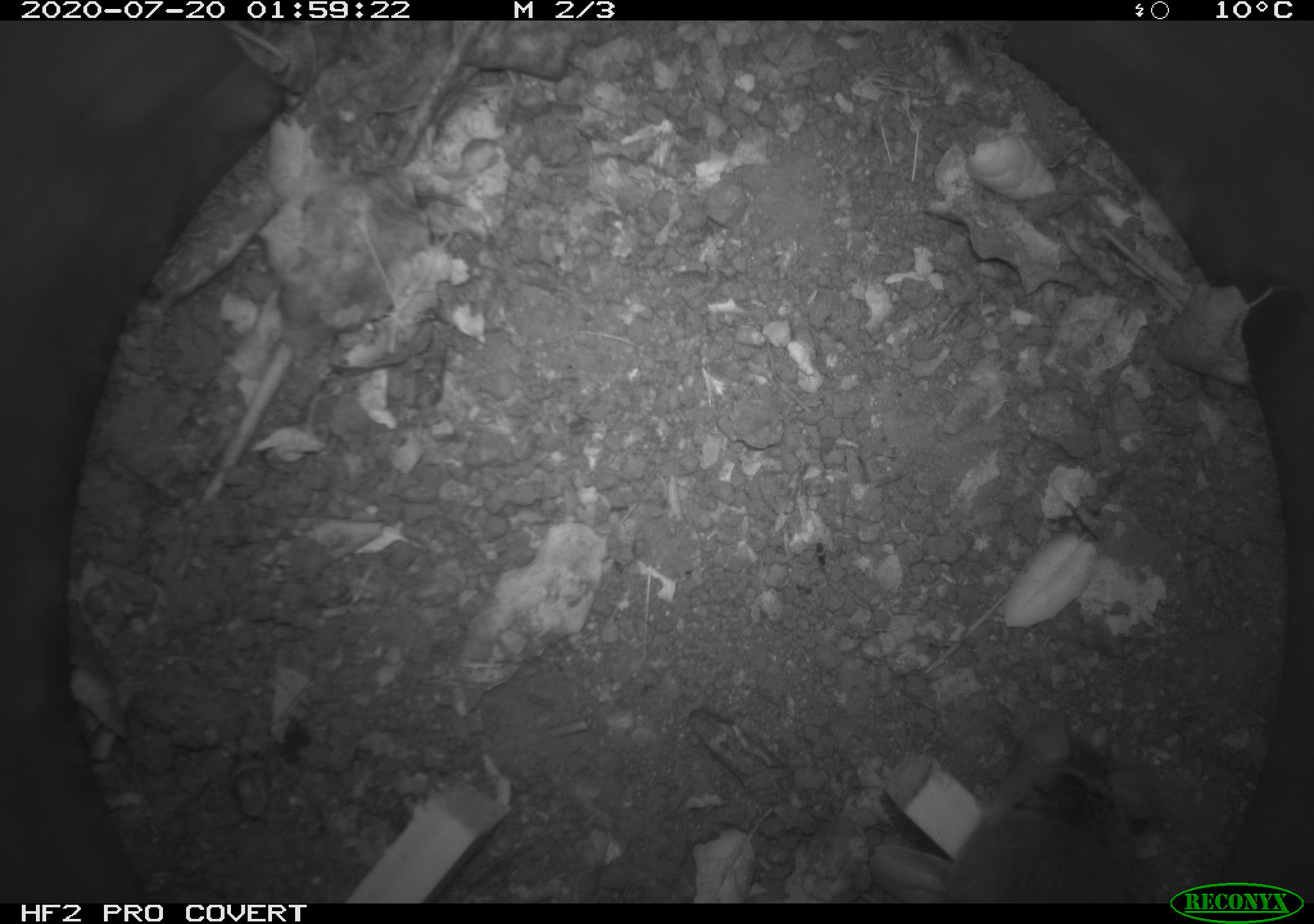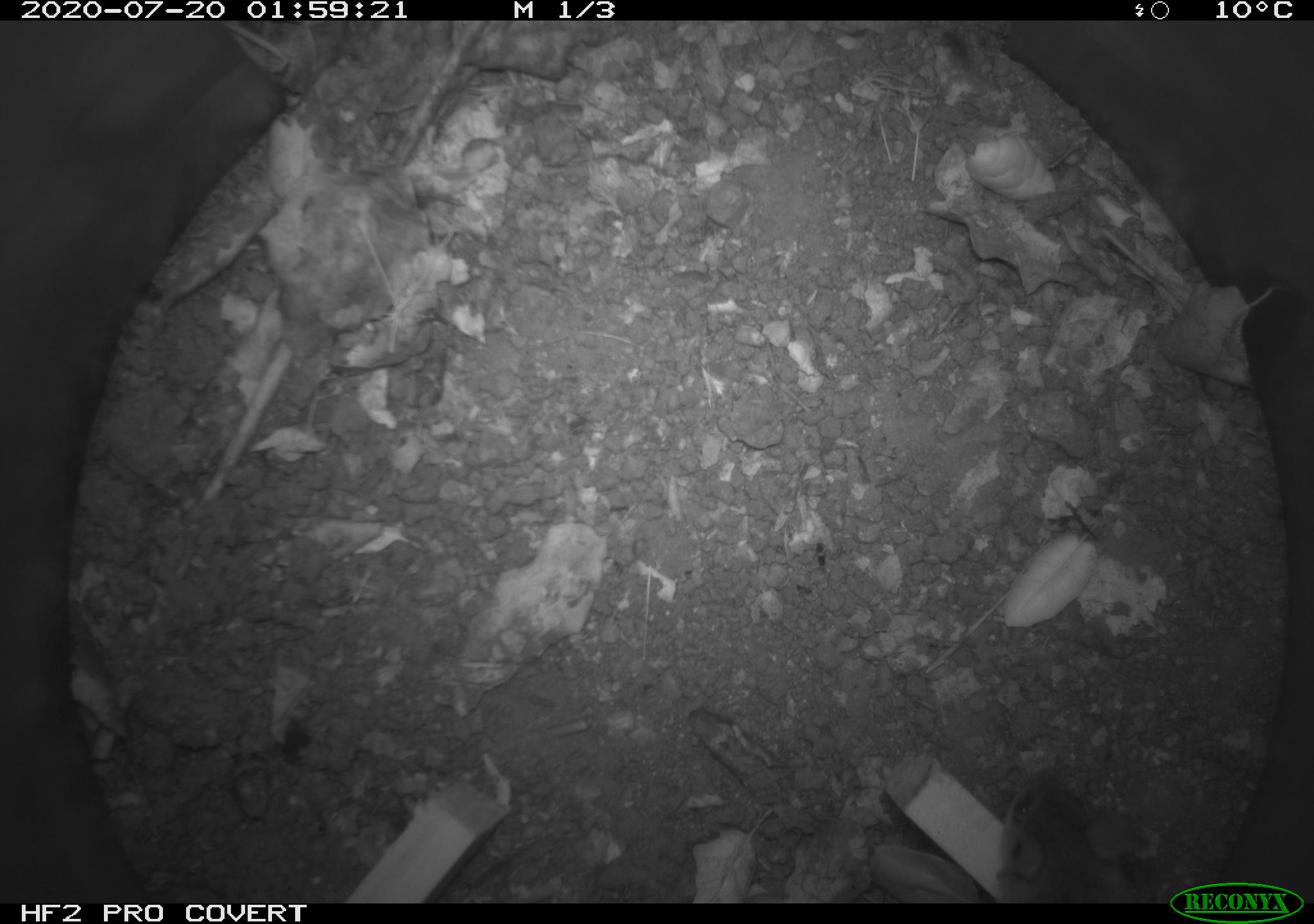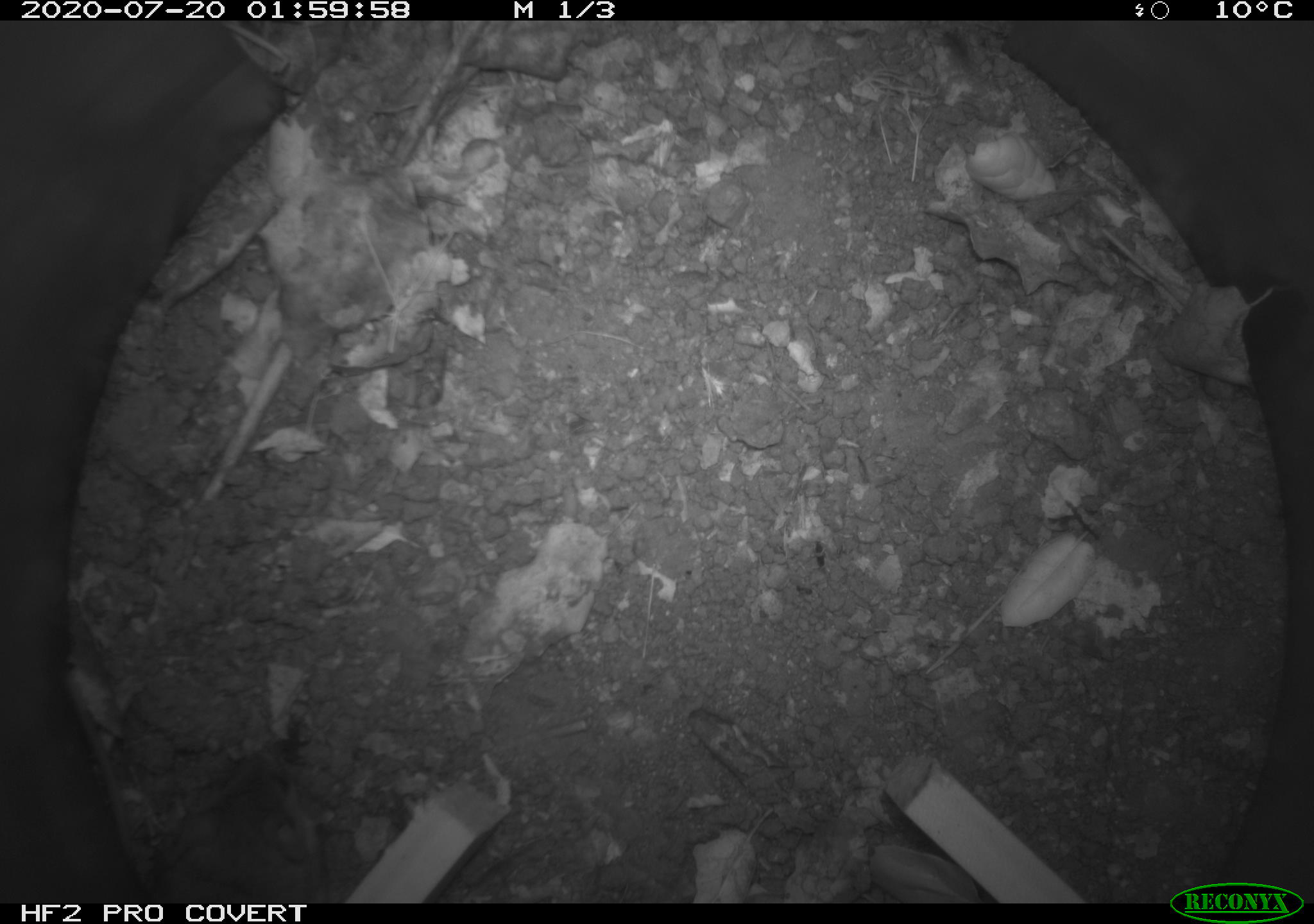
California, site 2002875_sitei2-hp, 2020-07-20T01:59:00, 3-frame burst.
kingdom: Animalia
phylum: Chordata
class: Mammalia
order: Rodentia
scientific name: Rodentia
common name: rodent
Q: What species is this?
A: Rodent (Rodentia).